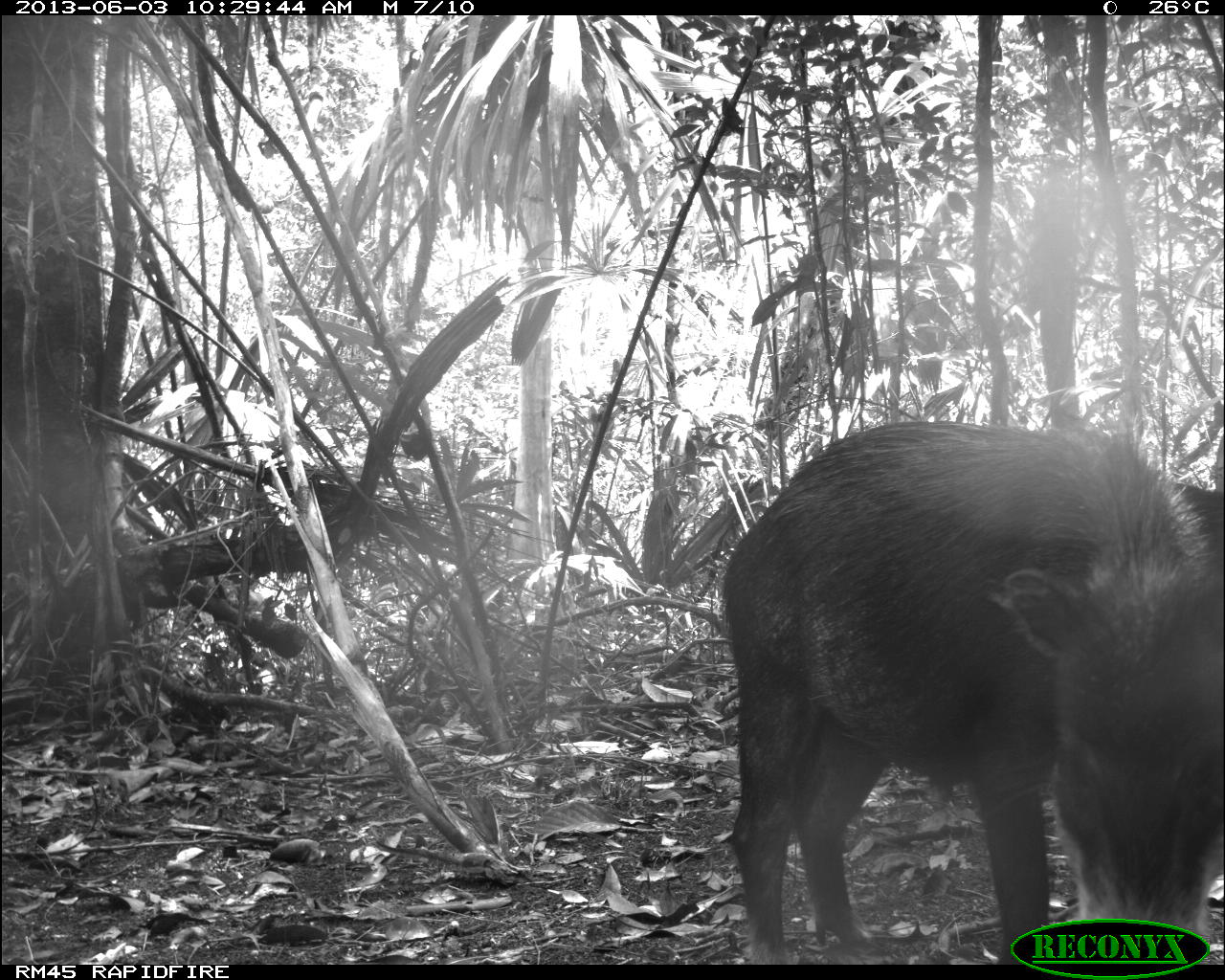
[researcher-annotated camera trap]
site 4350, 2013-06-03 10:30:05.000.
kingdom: Animalia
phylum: Chordata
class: Mammalia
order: Artiodactyla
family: Tayassuidae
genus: Tayassu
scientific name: Tayassu pecari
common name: white-lipped peccary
Tayassu pecari (white-lipped peccary), count 6.